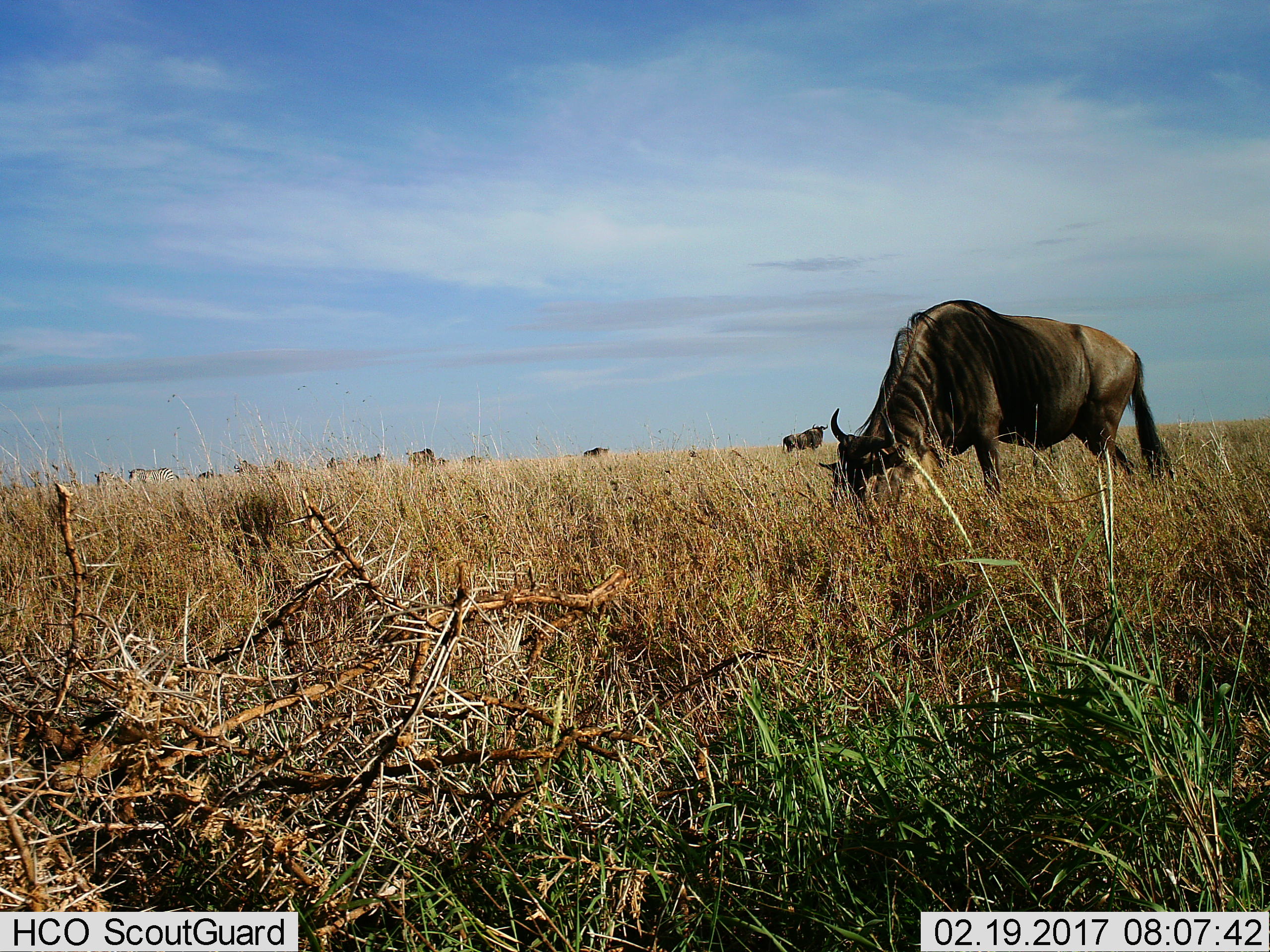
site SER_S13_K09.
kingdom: Animalia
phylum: Chordata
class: Mammalia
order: Artiodactyla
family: Bovidae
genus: Connochaetes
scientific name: Connochaetes taurinus taurinus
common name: blue wildebeest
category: wildebeestblue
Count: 8.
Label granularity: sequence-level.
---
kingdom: Animalia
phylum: Chordata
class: Mammalia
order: Perissodactyla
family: Equidae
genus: Equus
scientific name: Equus quagga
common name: plains zebra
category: zebraplains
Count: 3.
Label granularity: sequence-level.